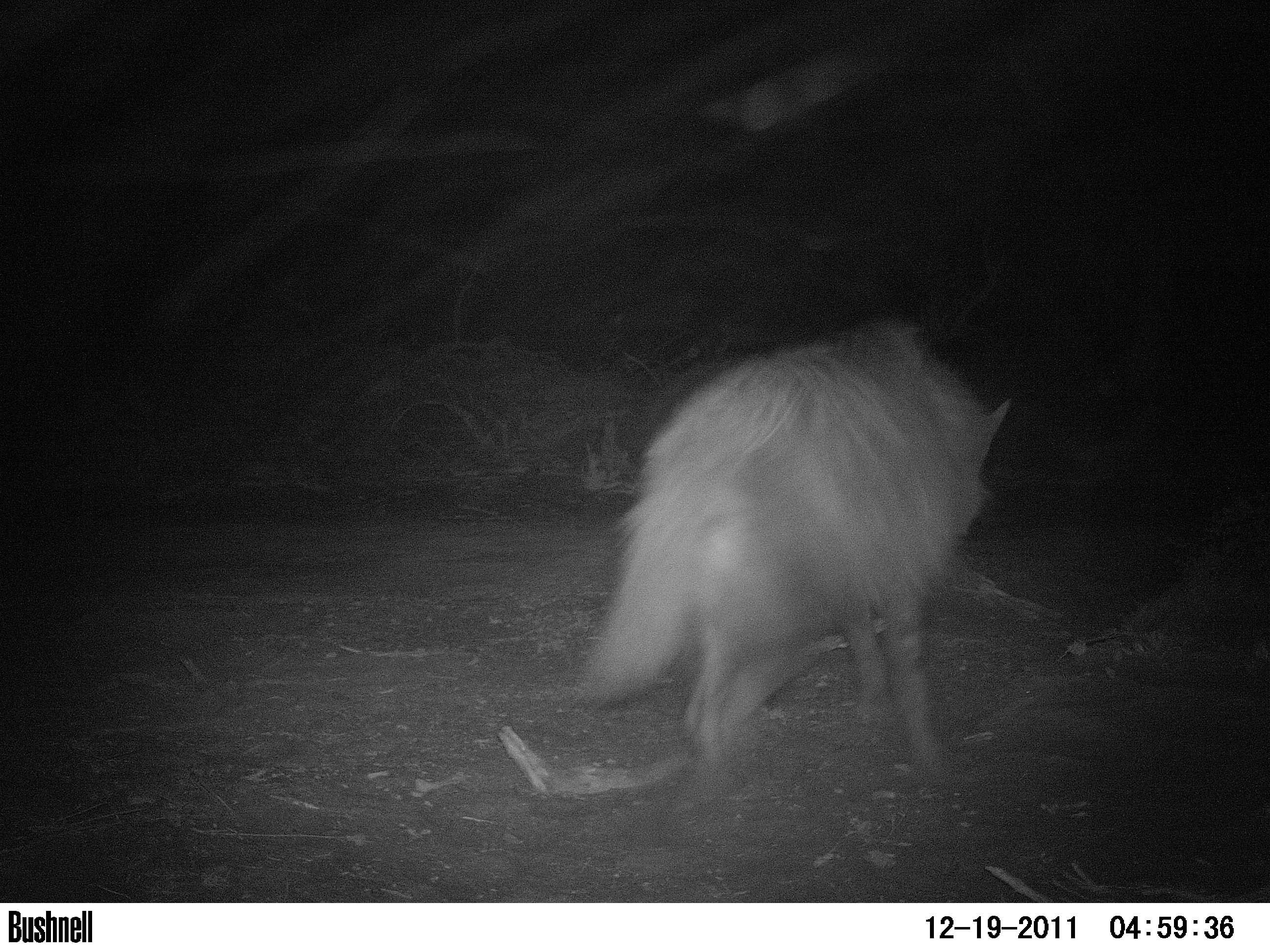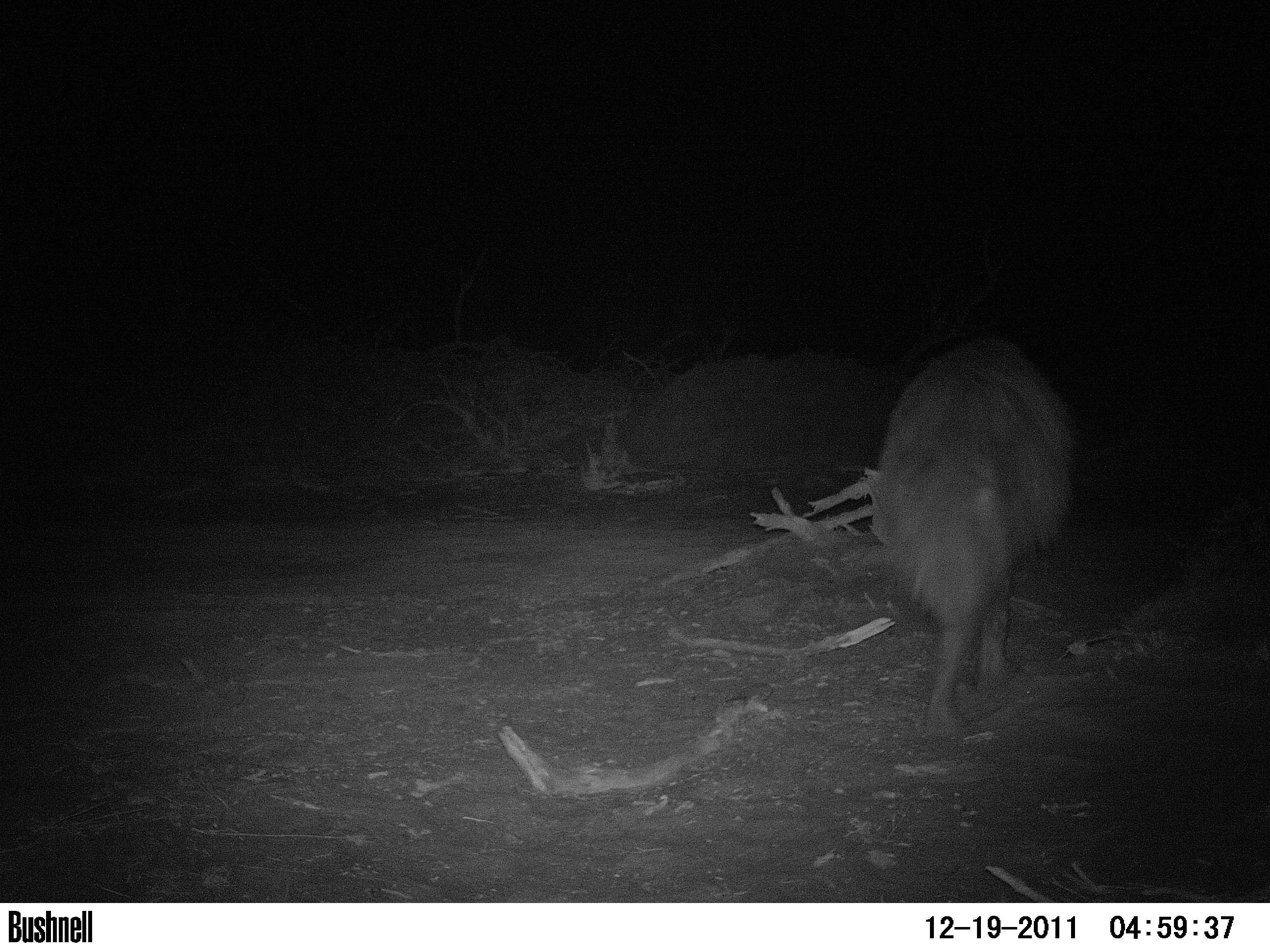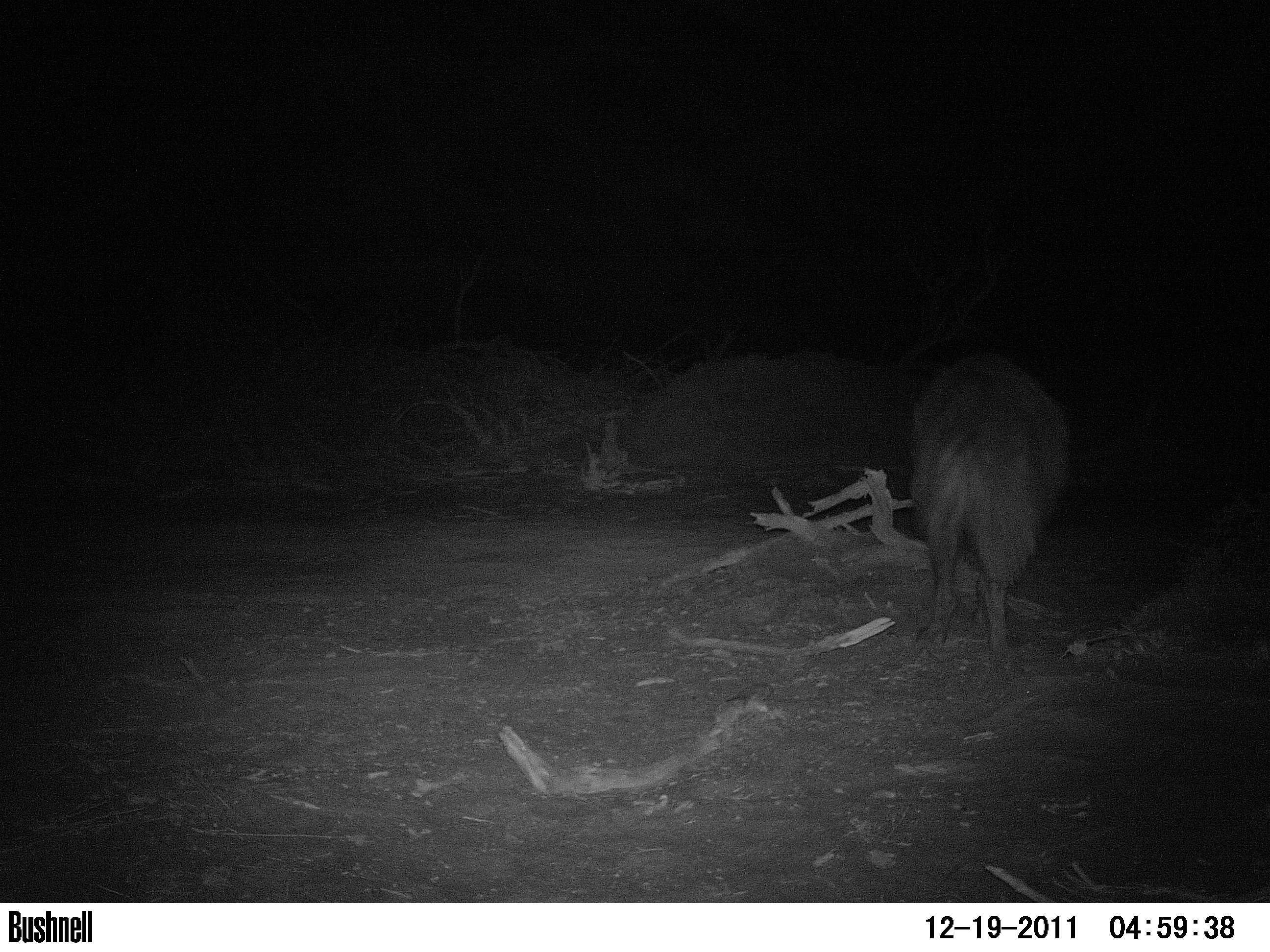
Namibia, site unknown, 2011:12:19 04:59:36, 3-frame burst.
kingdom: Animalia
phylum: Chordata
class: Mammalia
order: Carnivora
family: Hyaenidae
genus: Parahyaena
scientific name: Parahyaena brunnea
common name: brown hyena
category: hyaena brunnea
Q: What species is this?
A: Hyaena brunnea (brown hyena) (Parahyaena brunnea).